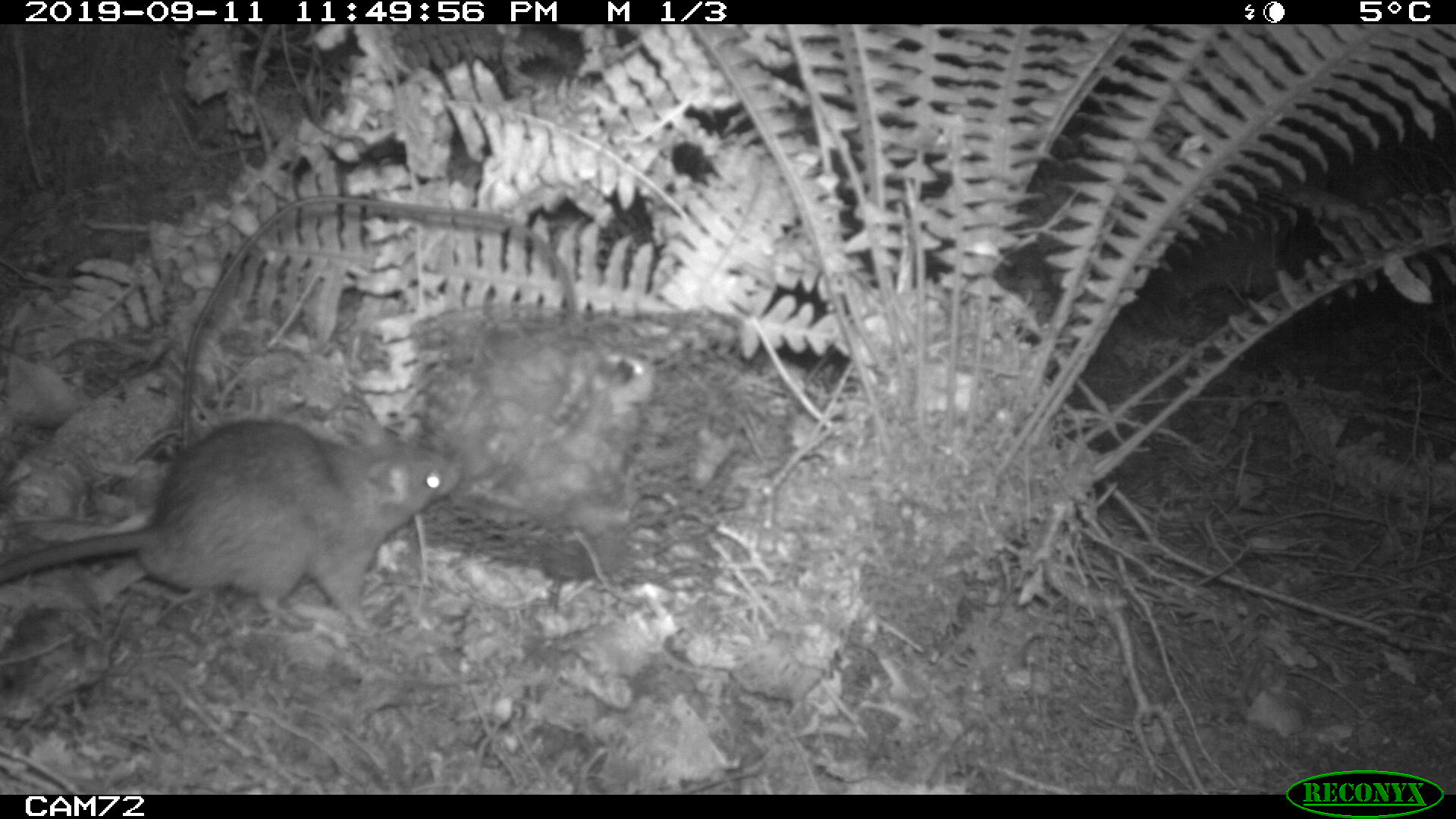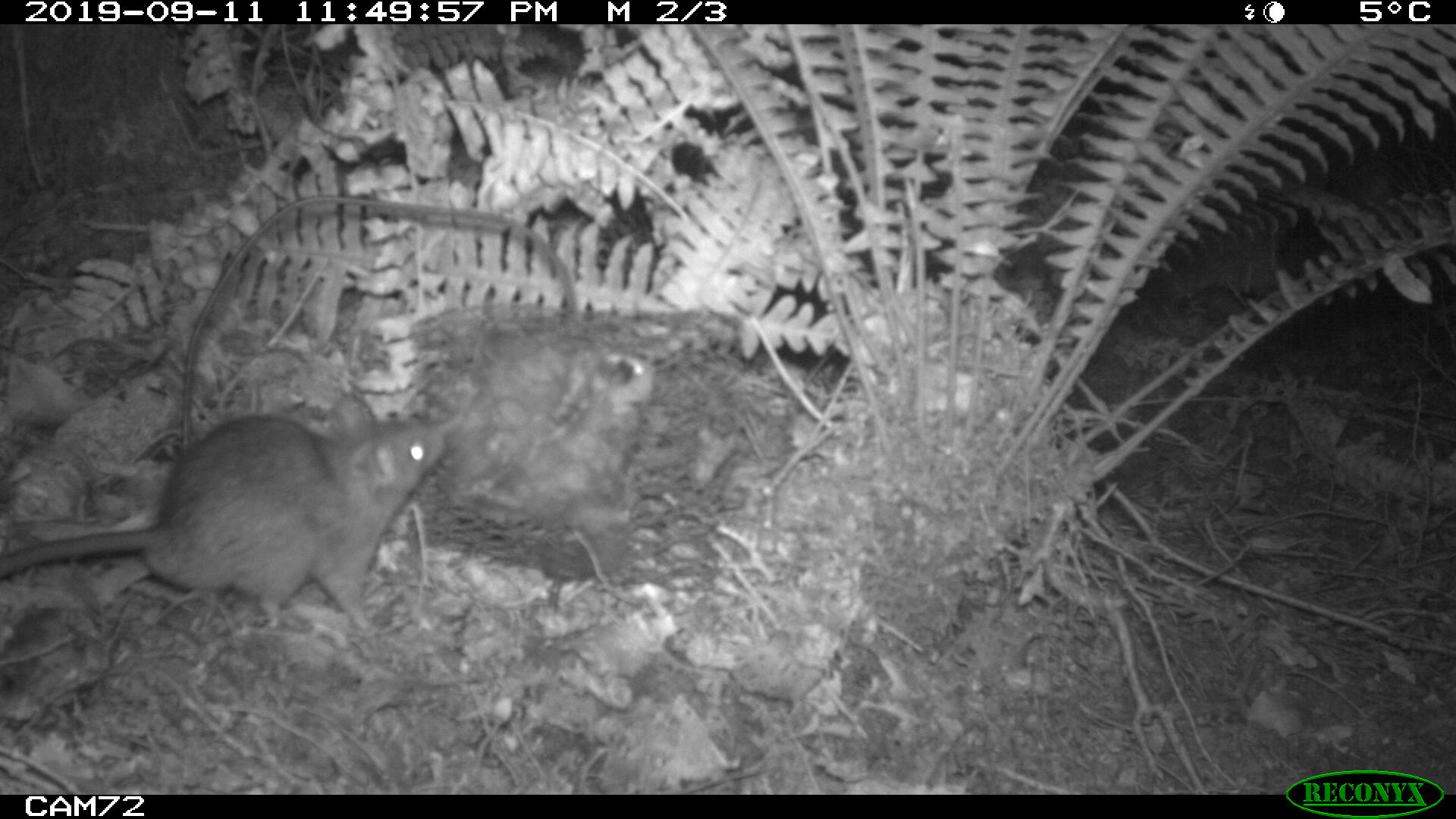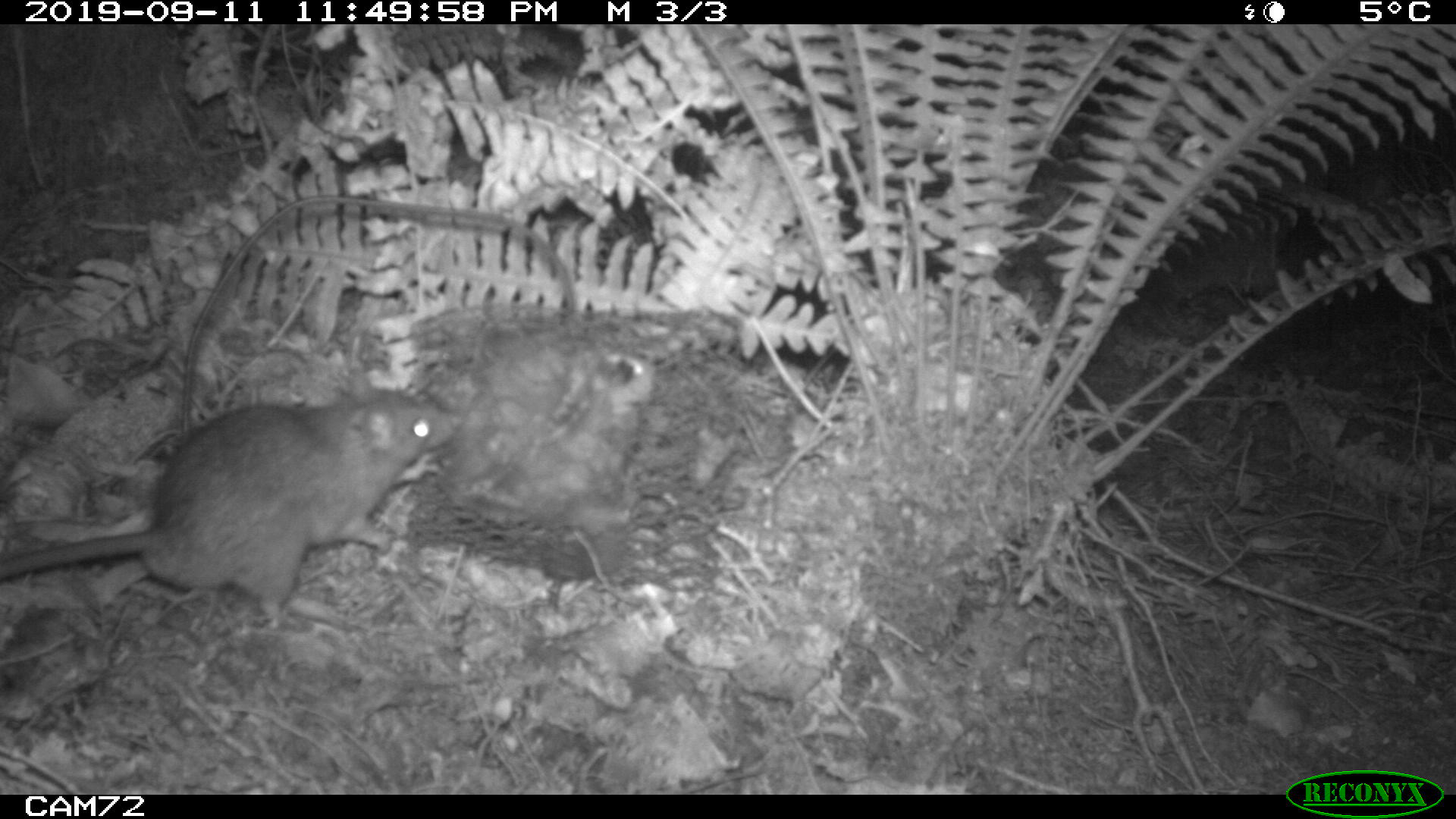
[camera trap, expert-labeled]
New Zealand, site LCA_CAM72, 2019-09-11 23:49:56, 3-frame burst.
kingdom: Animalia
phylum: Chordata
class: Mammalia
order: Rodentia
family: Muridae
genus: Rattus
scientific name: Rattus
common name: rat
Rat (Rattus).